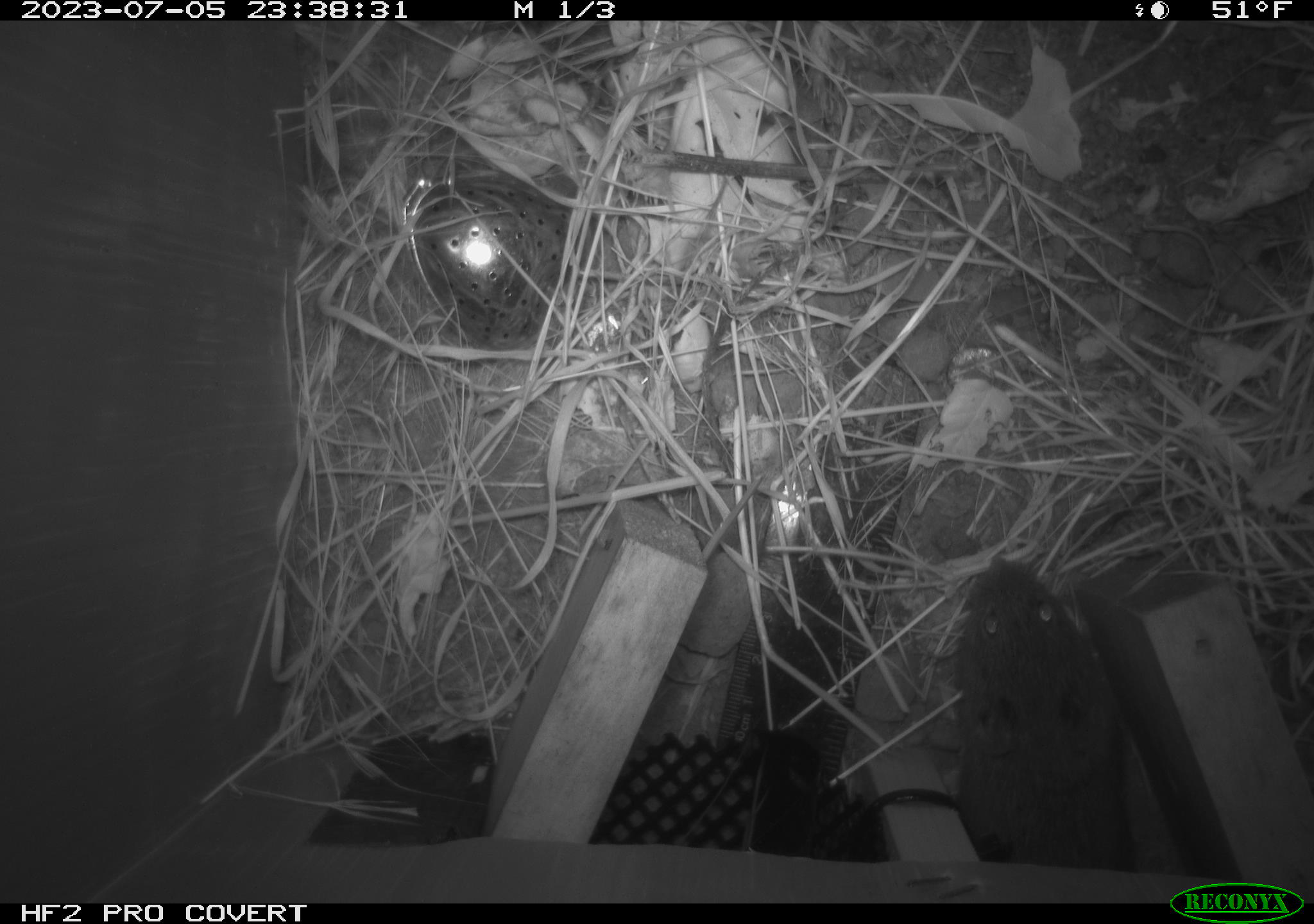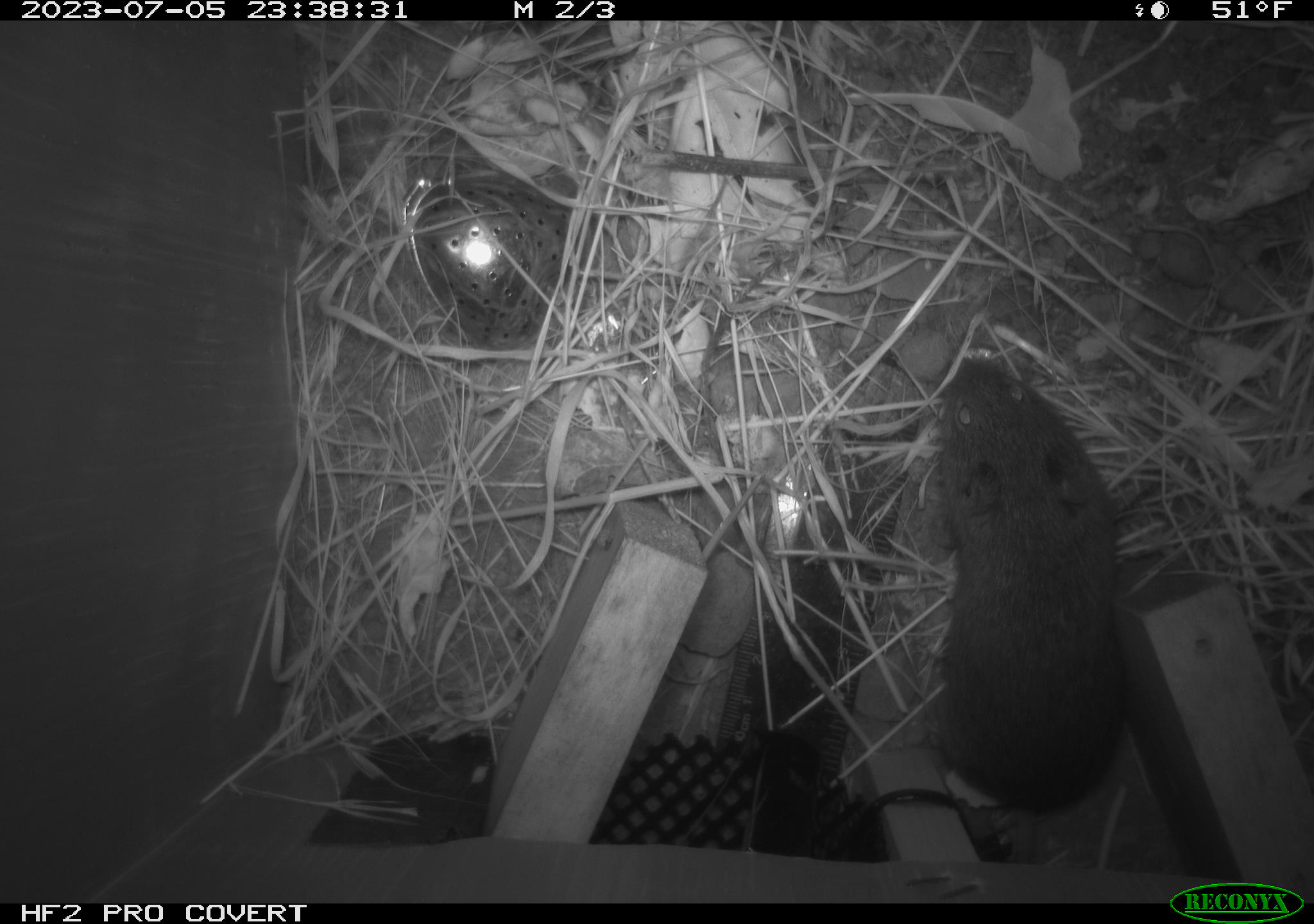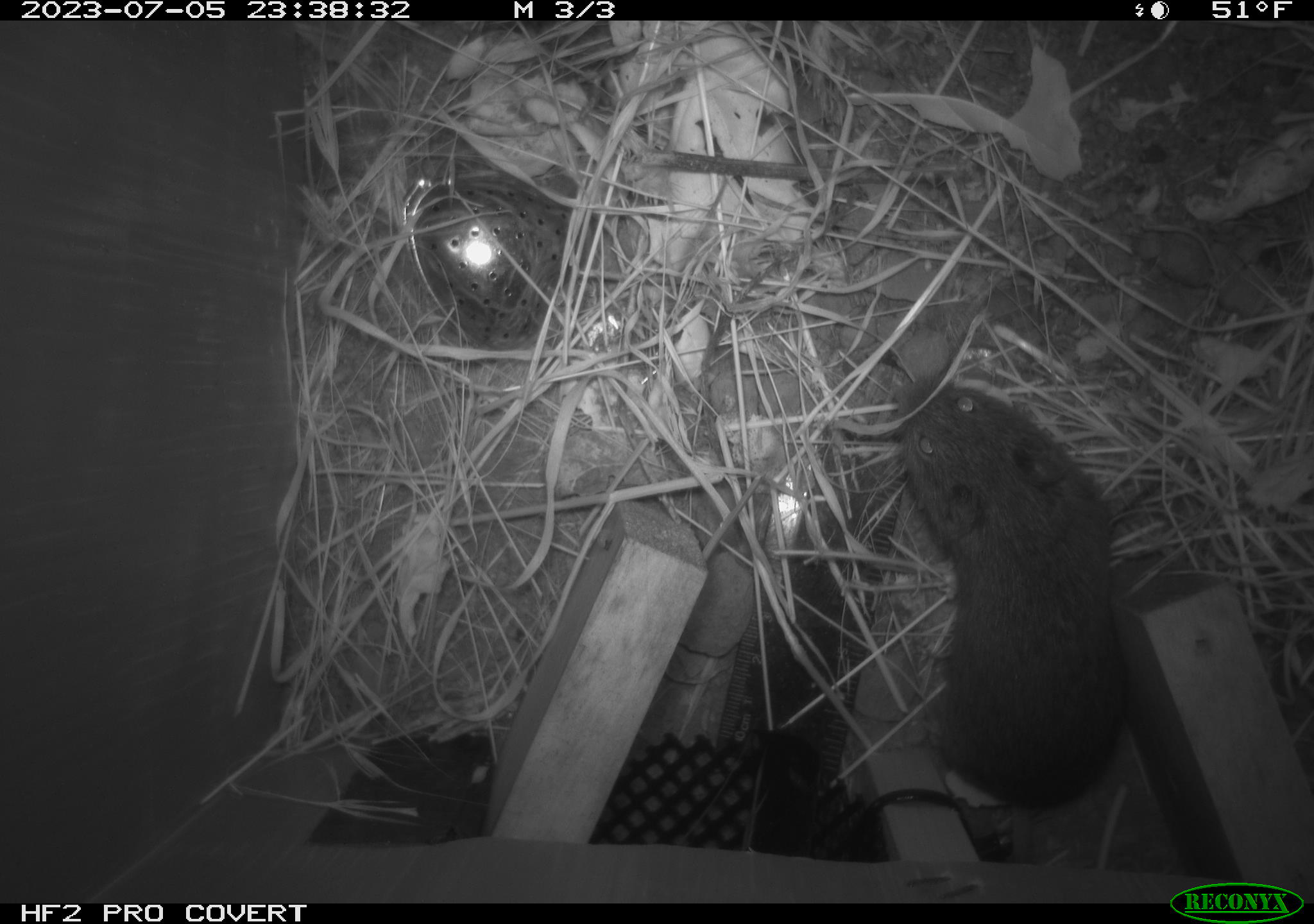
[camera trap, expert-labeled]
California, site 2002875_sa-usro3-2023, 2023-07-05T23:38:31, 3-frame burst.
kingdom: Animalia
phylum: Chordata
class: Mammalia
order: Rodentia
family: Cricetidae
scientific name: Arvicolinae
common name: voles, lemmings, and muskrats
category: arvicolinae subfamily